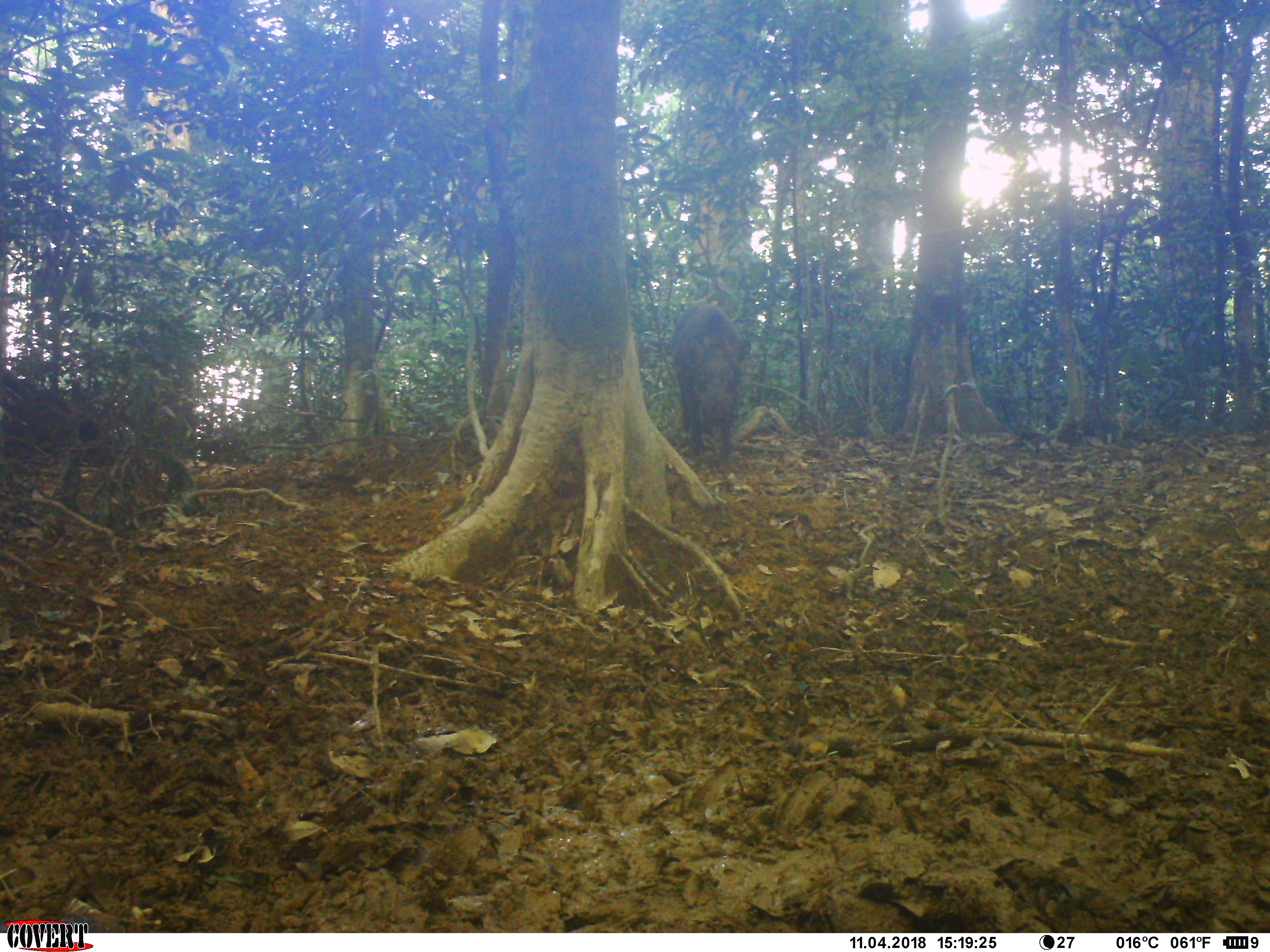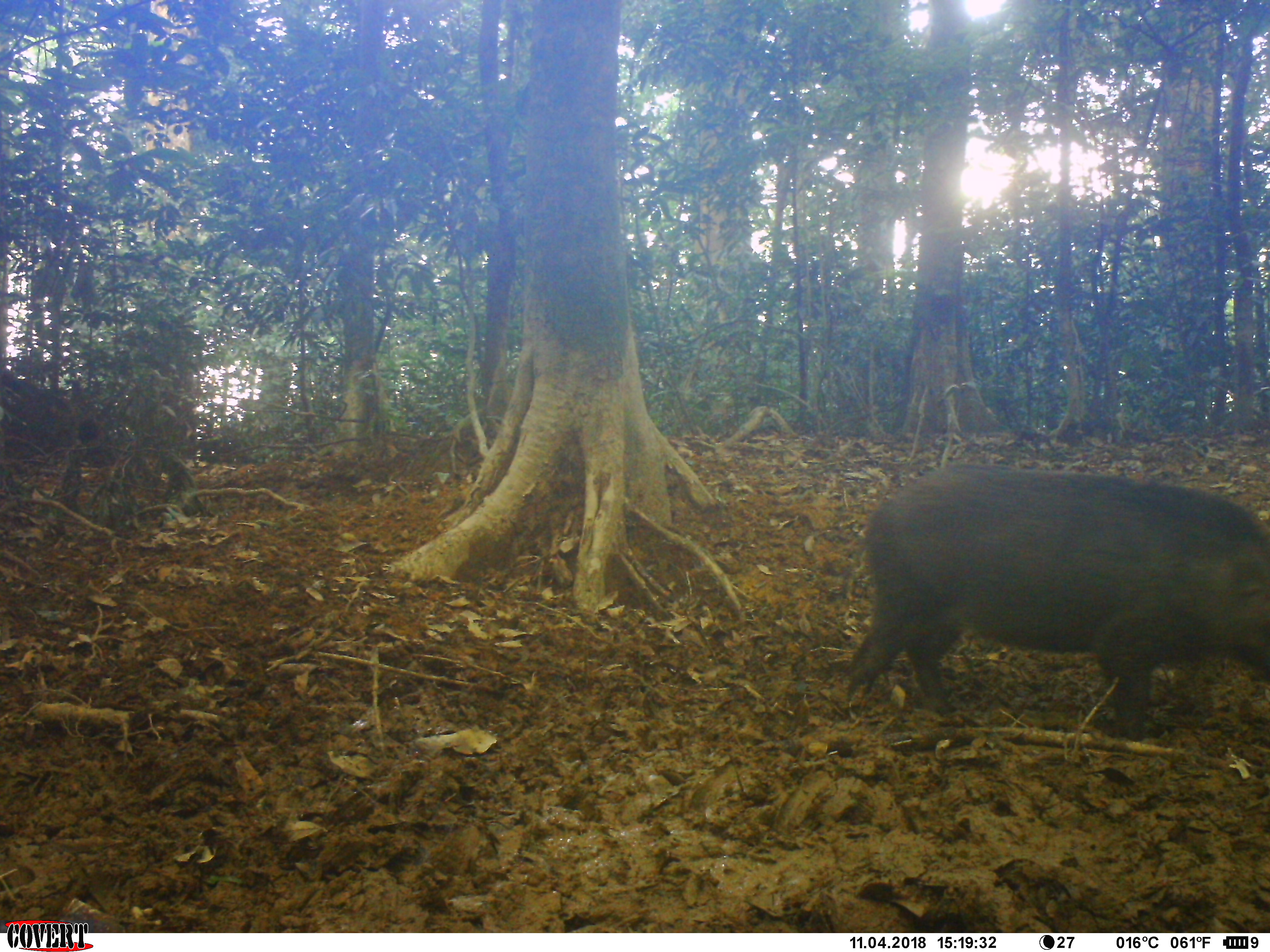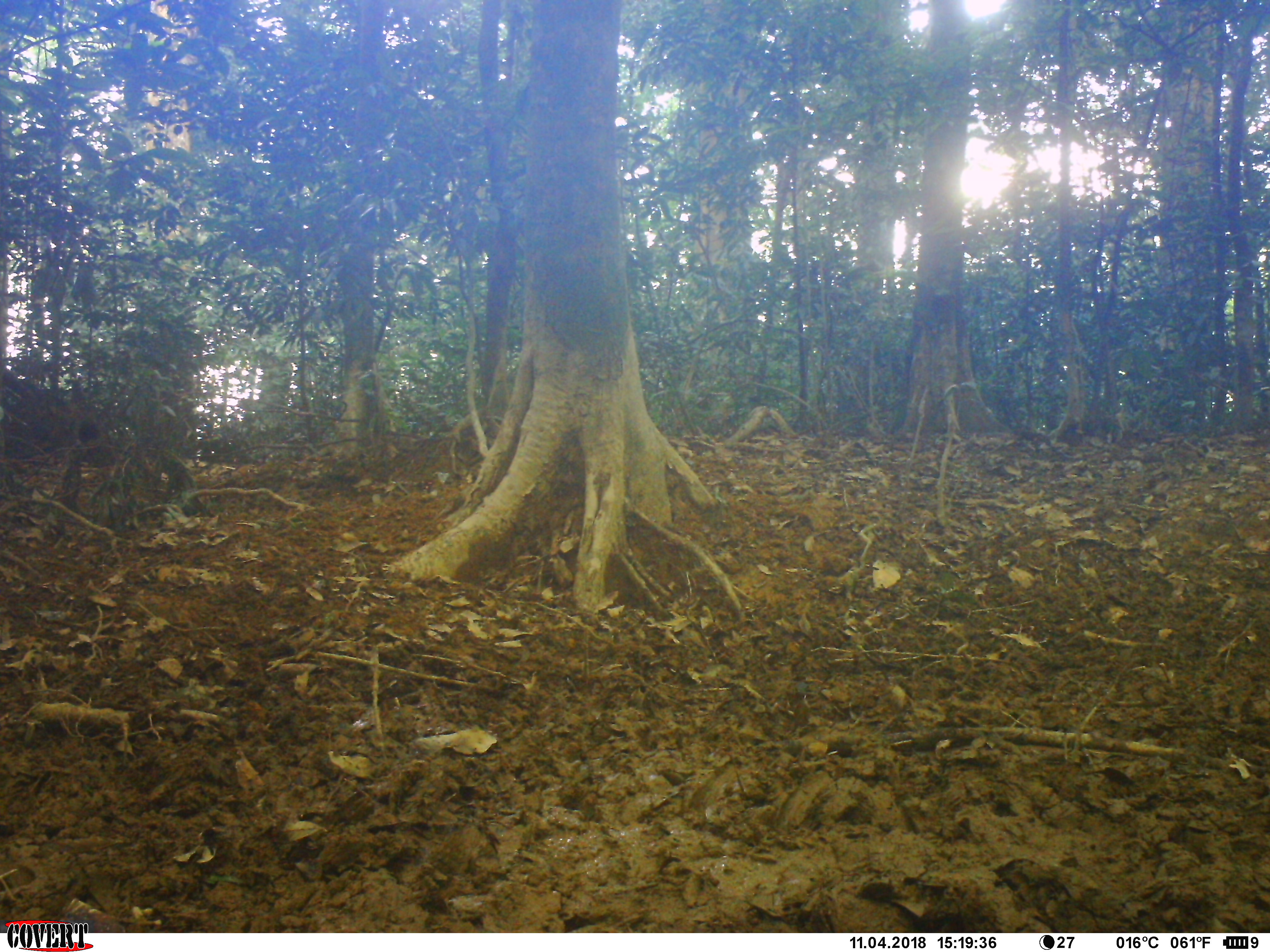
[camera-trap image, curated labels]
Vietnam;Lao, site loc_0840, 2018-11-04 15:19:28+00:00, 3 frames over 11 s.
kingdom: Animalia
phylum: Chordata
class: Mammalia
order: Artiodactyla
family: Suidae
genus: Sus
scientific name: Sus scrofa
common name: eurasian wild pig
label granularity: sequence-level